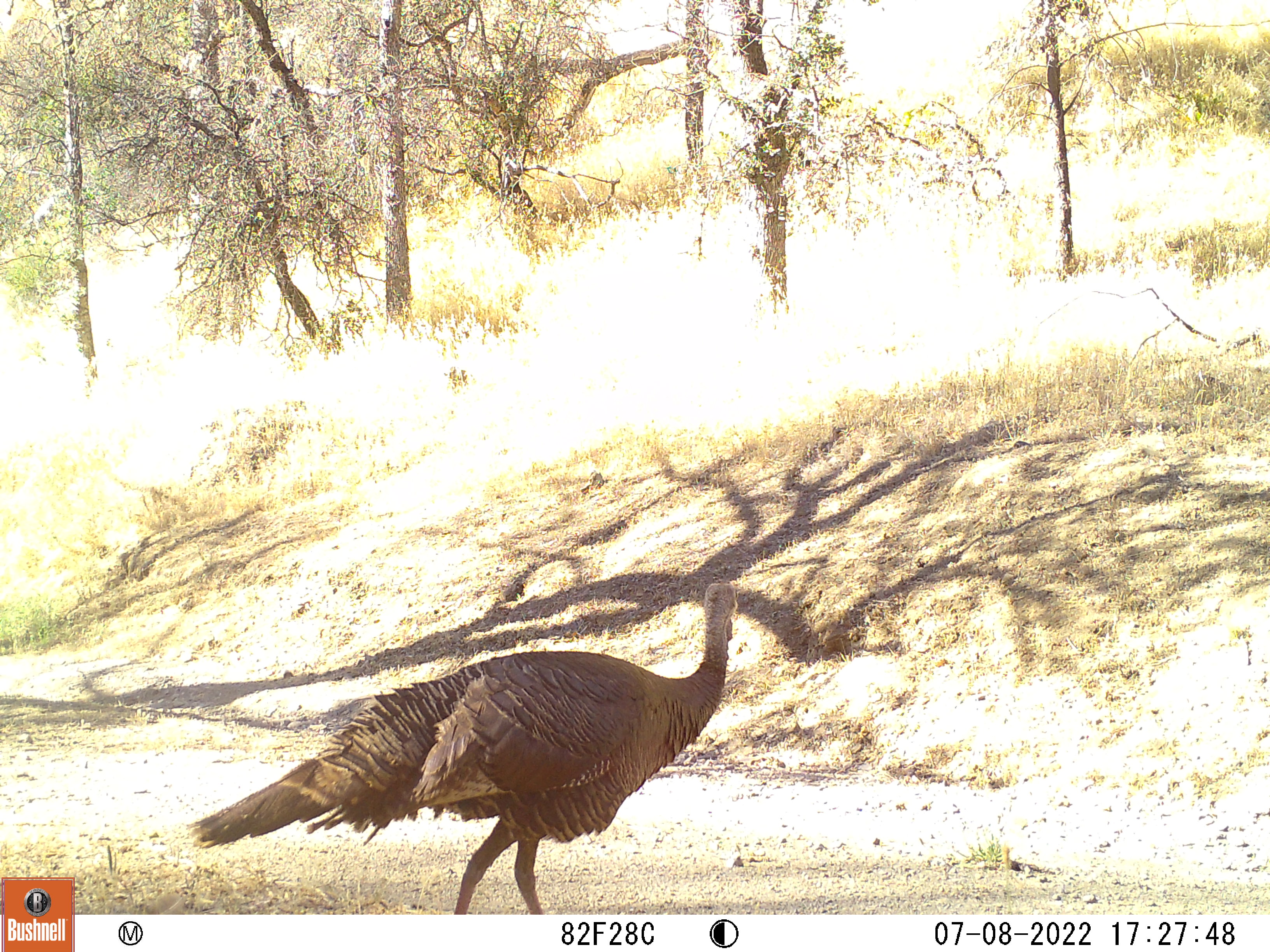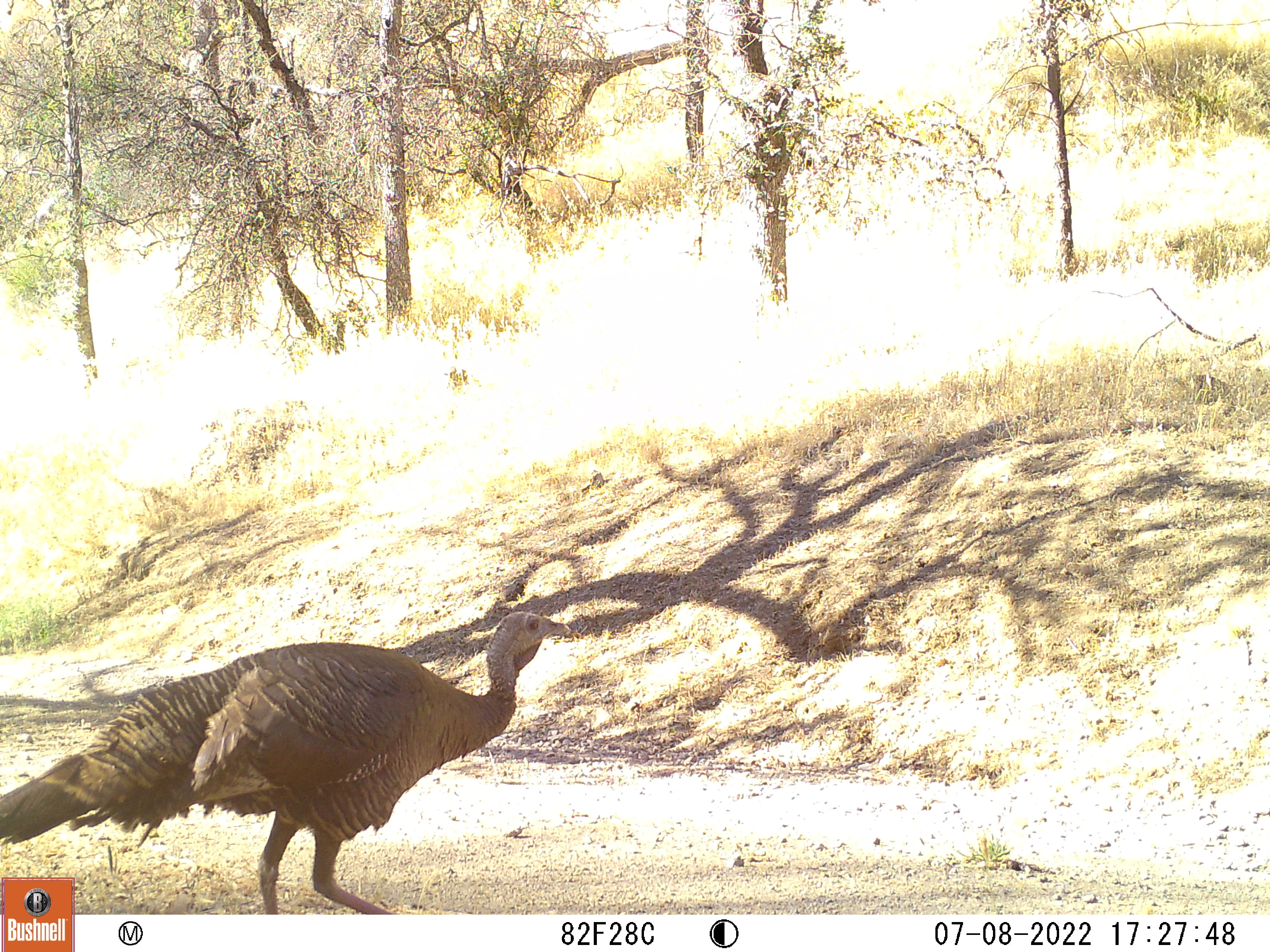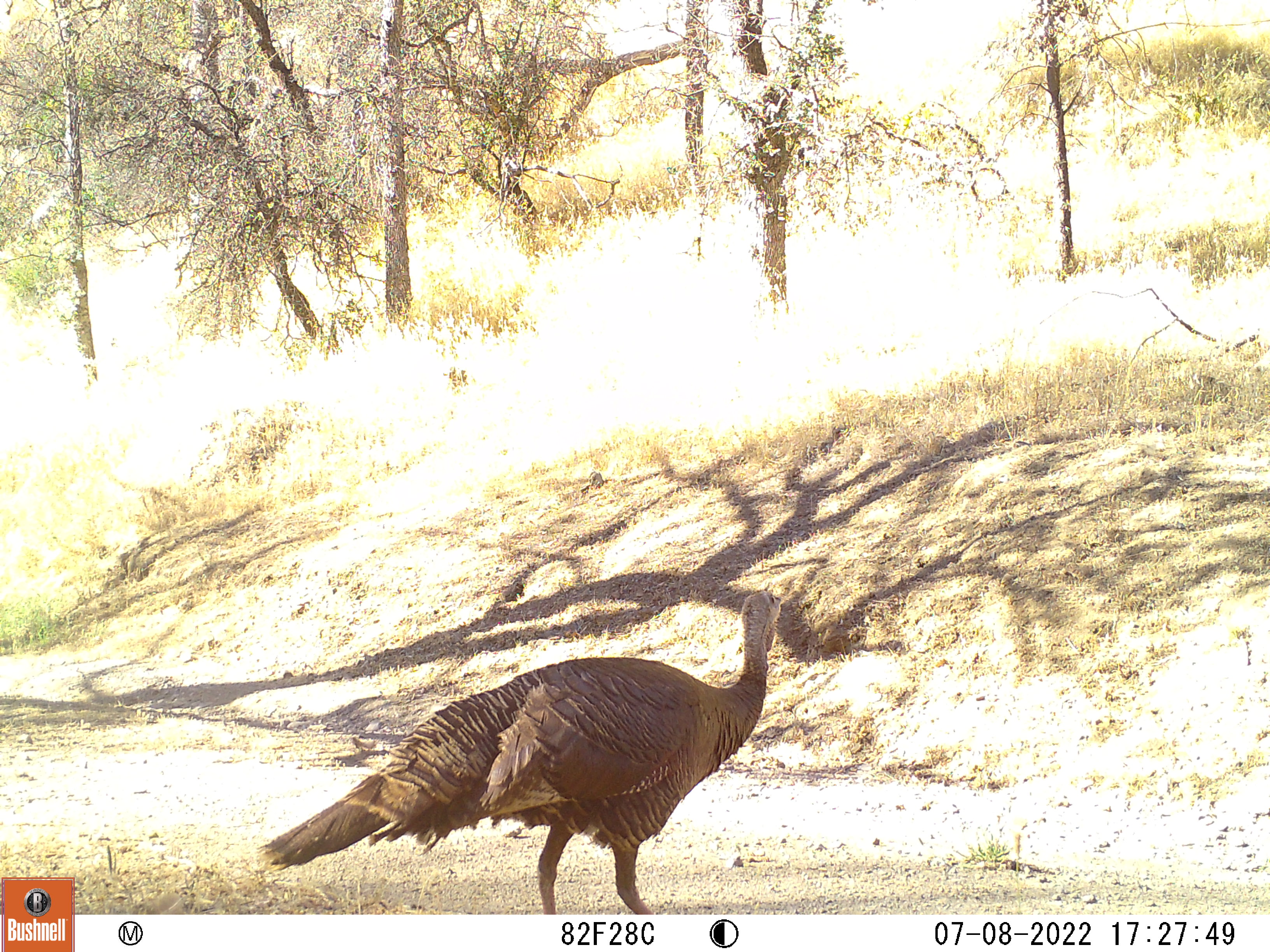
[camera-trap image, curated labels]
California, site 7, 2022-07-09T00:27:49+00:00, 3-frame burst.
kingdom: Animalia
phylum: Chordata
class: Aves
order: Galliformes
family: Phasianidae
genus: Meleagris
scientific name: Meleagris gallopavo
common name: turkey